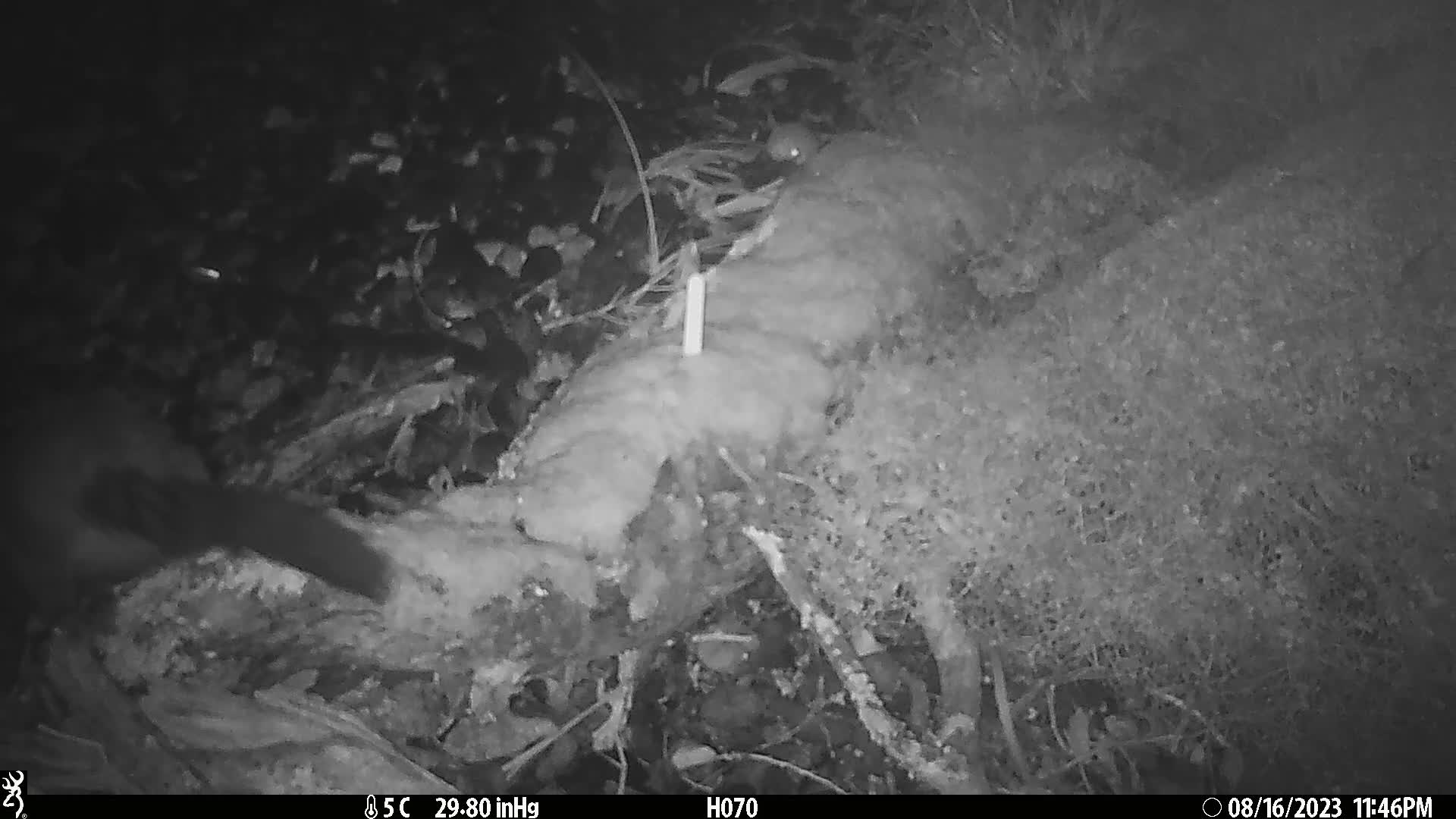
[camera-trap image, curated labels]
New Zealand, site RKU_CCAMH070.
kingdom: Animalia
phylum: Chordata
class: Mammalia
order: Diprotodontia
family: Phalangeridae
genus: Trichosurus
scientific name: Trichosurus vulpecula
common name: common brushtail possum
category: possum